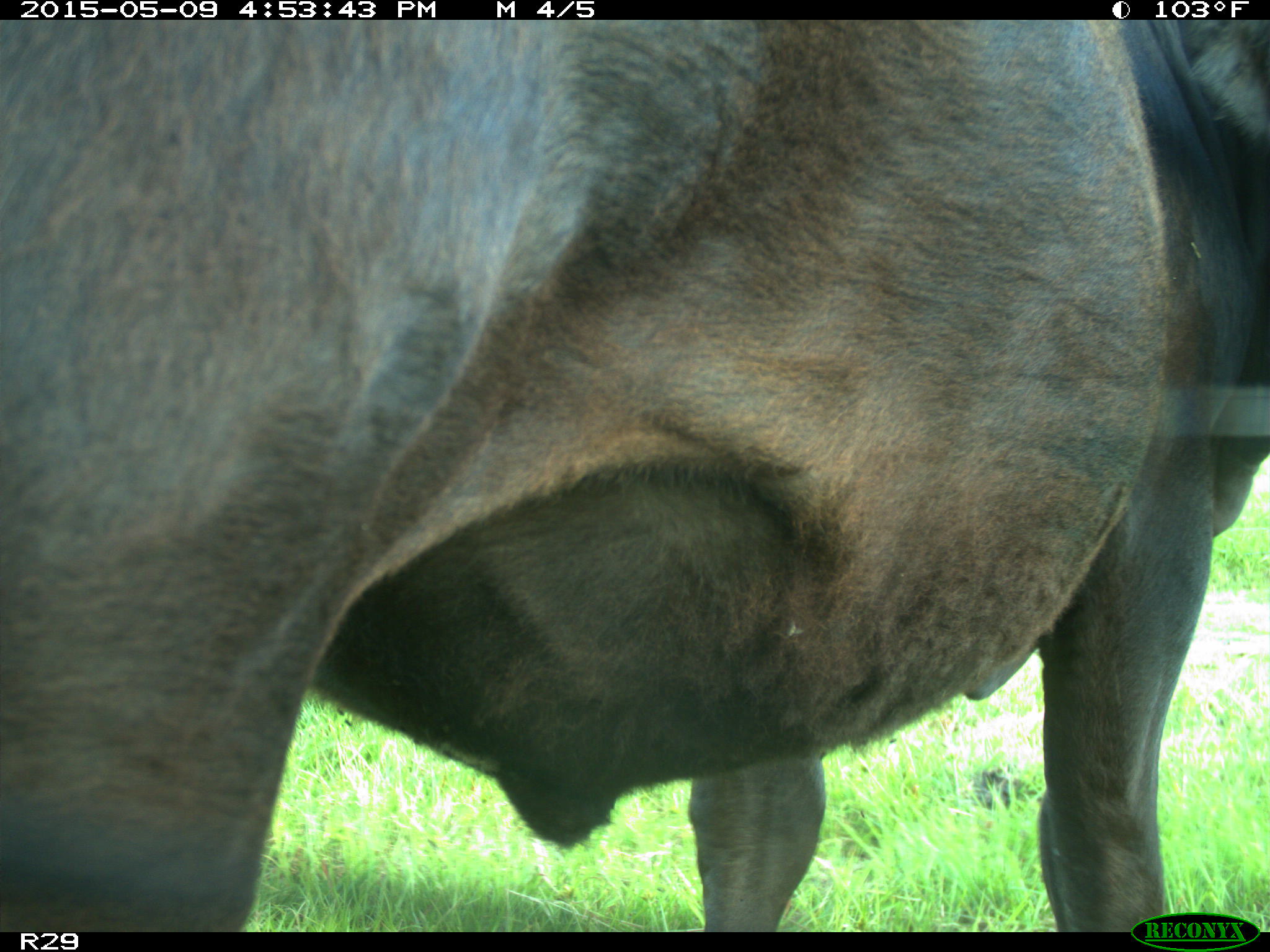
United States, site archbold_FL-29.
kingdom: Animalia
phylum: Chordata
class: Mammalia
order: Artiodactyla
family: Bovidae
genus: Bos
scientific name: Bos taurus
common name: domestic cow